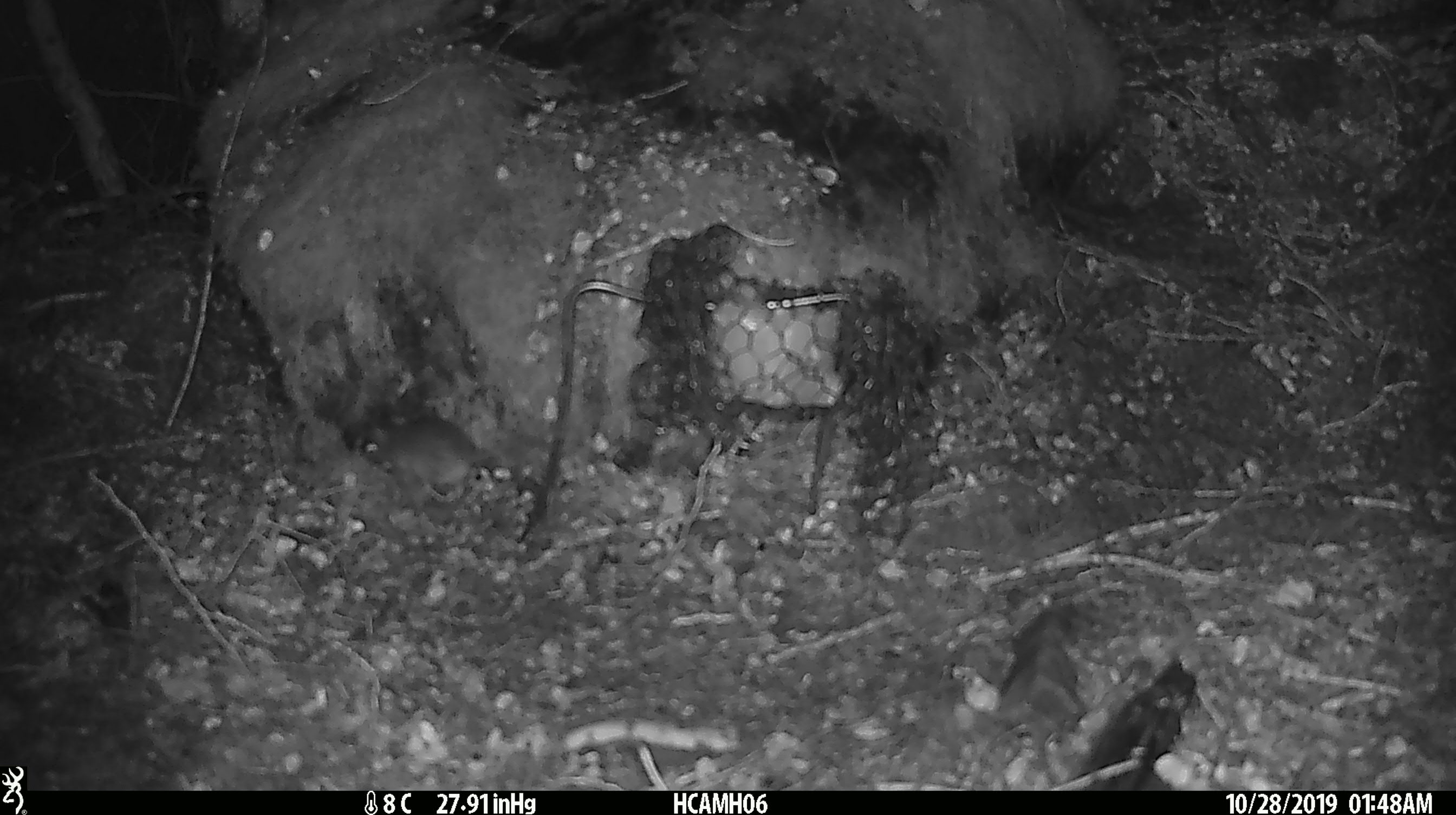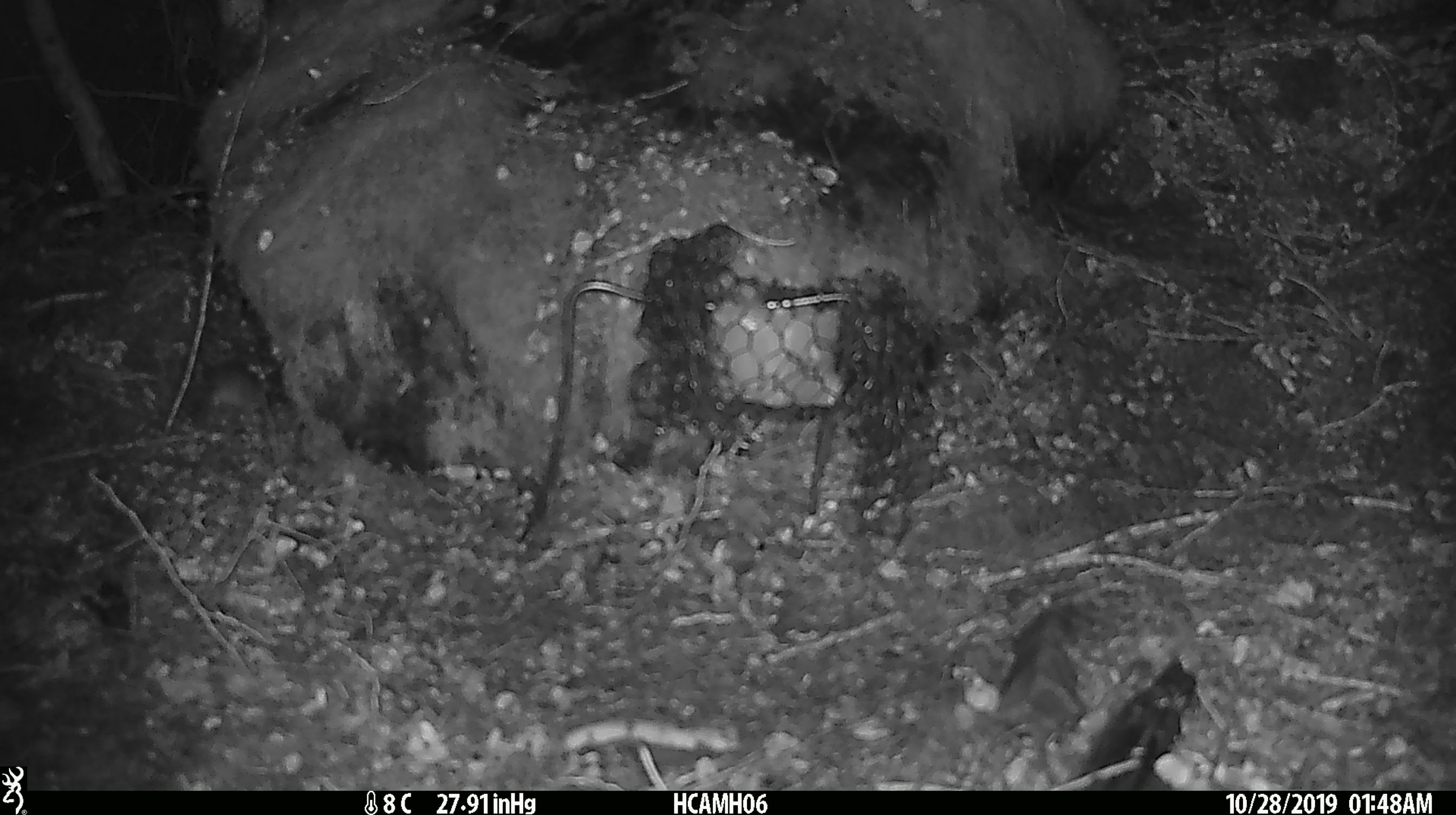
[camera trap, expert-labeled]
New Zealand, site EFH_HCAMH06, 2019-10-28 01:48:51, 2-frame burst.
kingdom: Animalia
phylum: Chordata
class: Mammalia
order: Rodentia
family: Muridae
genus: Mus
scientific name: Mus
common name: mouse